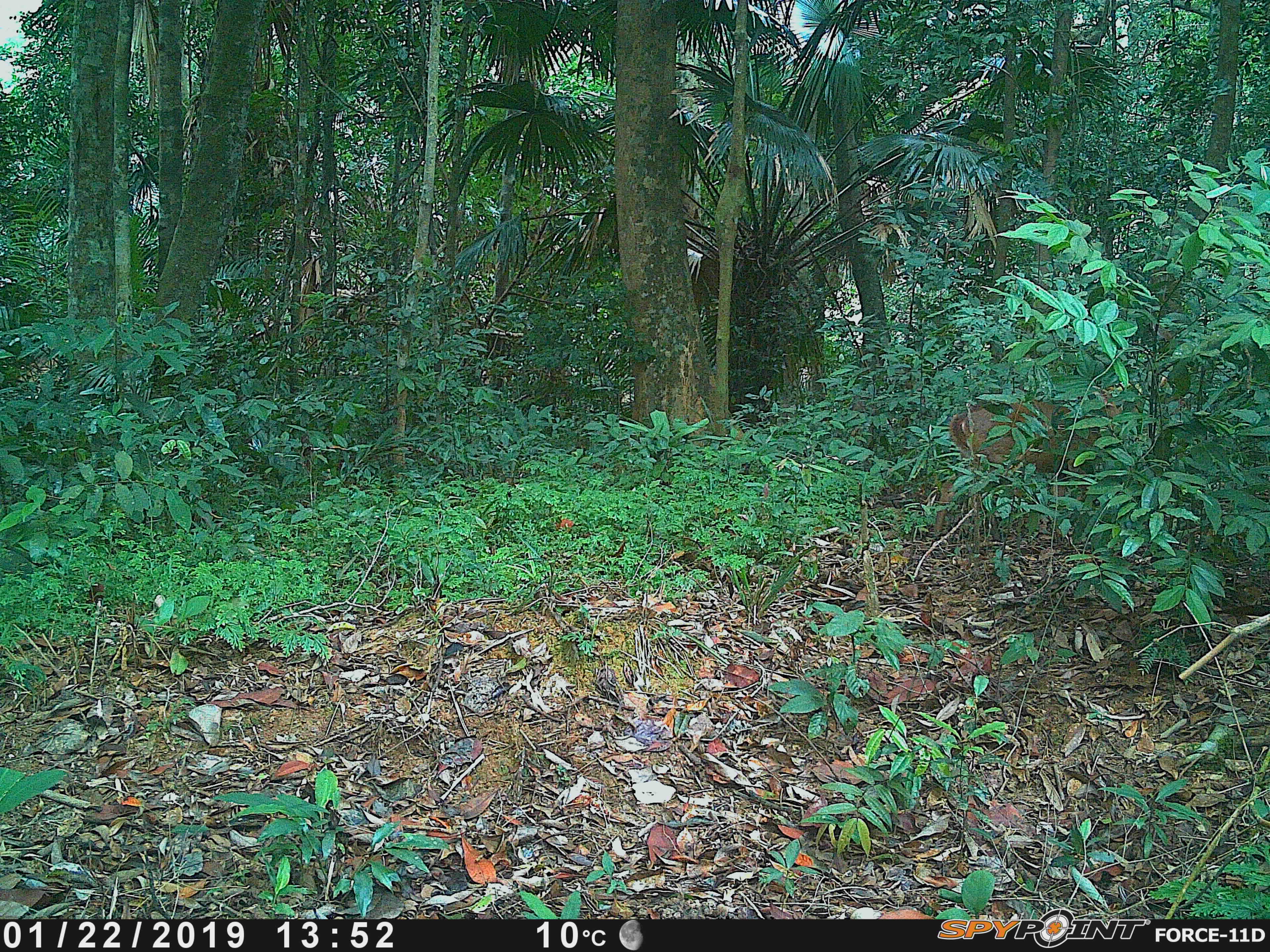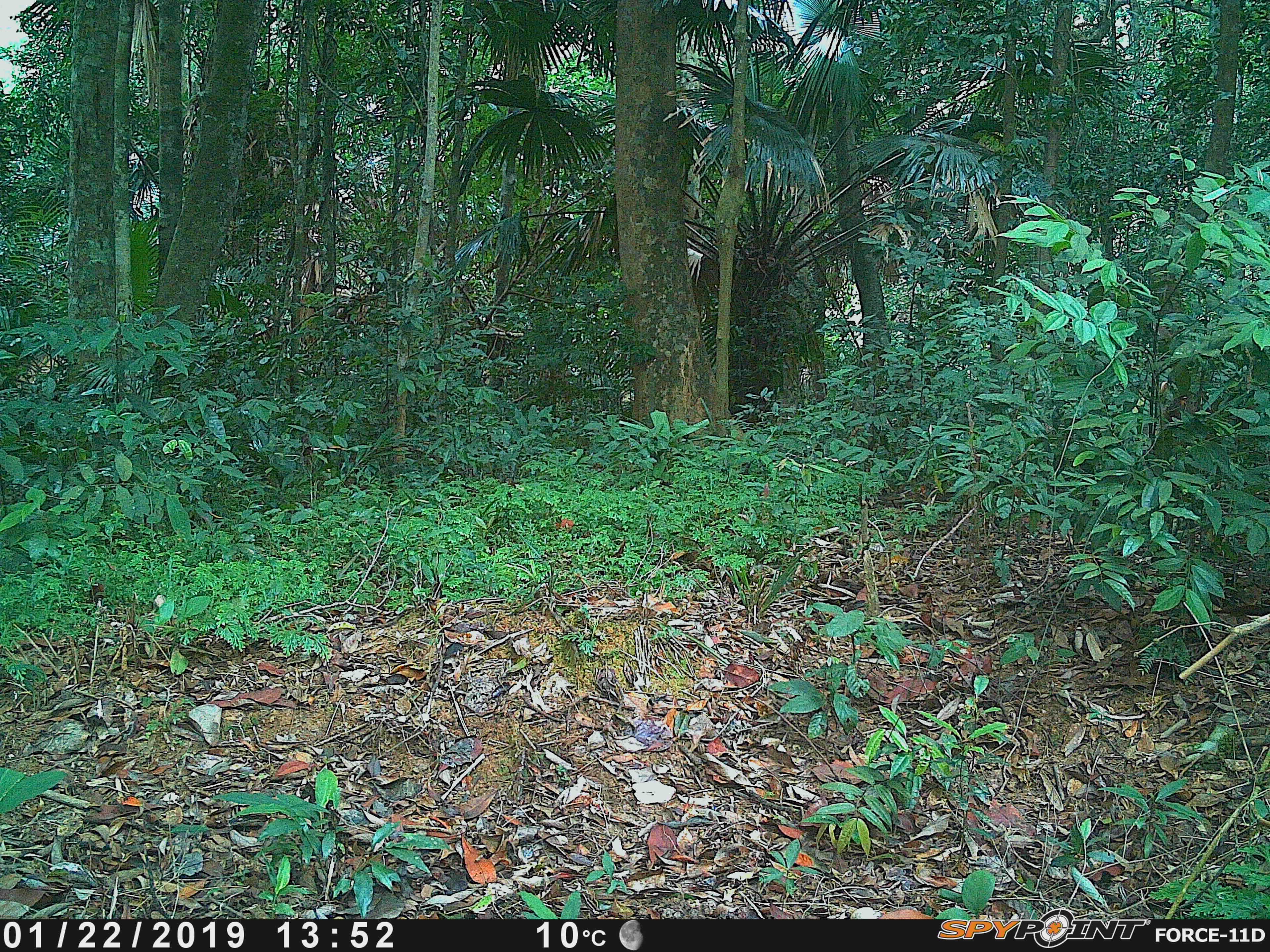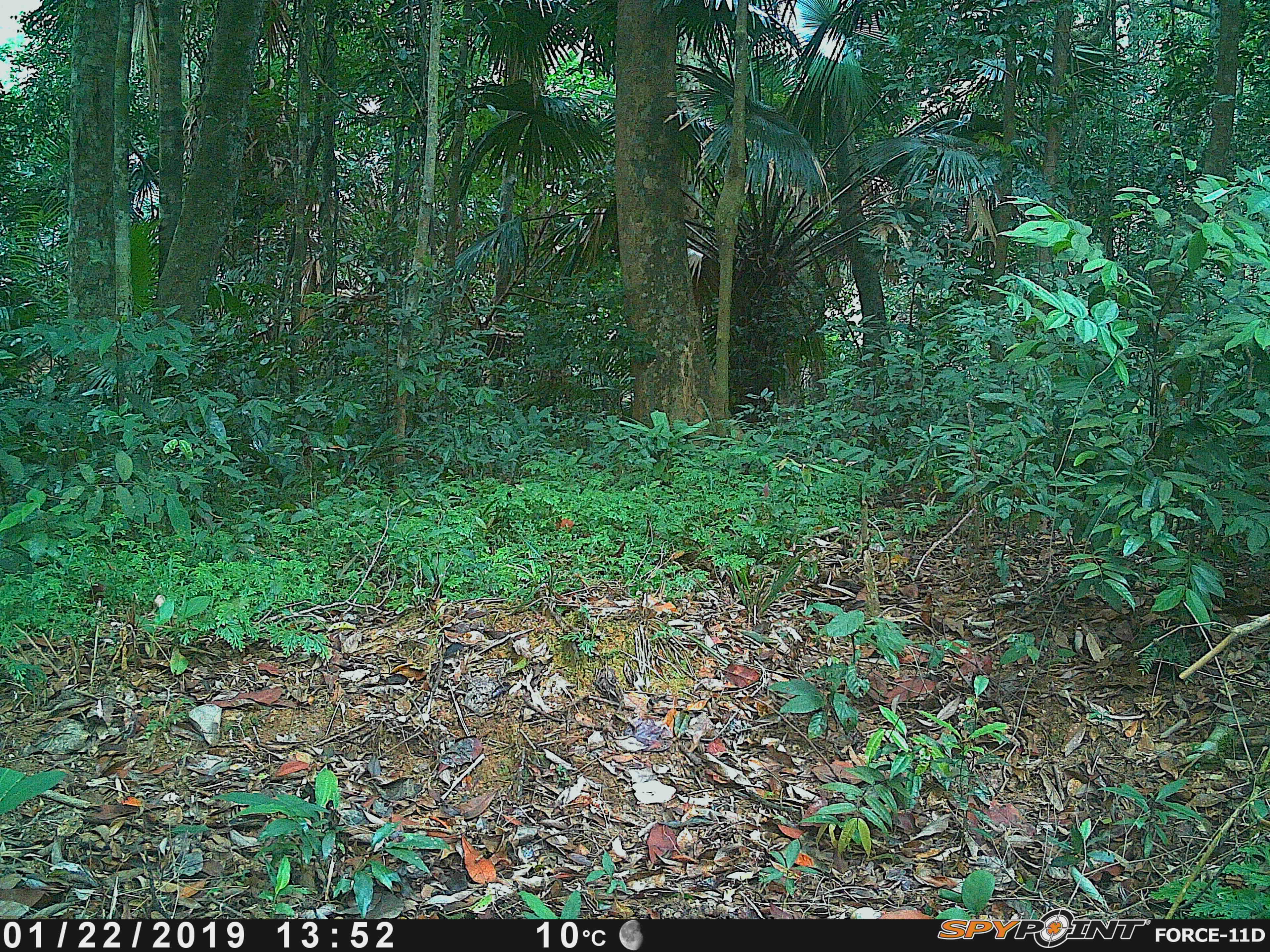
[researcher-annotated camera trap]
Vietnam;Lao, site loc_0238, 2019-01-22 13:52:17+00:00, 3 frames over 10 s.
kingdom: Animalia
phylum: Chordata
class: Mammalia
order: Artiodactyla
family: Cervidae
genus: Muntiacus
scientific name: Muntiacus vuquangensis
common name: large-antlered muntjac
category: large antlered muntjac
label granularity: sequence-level